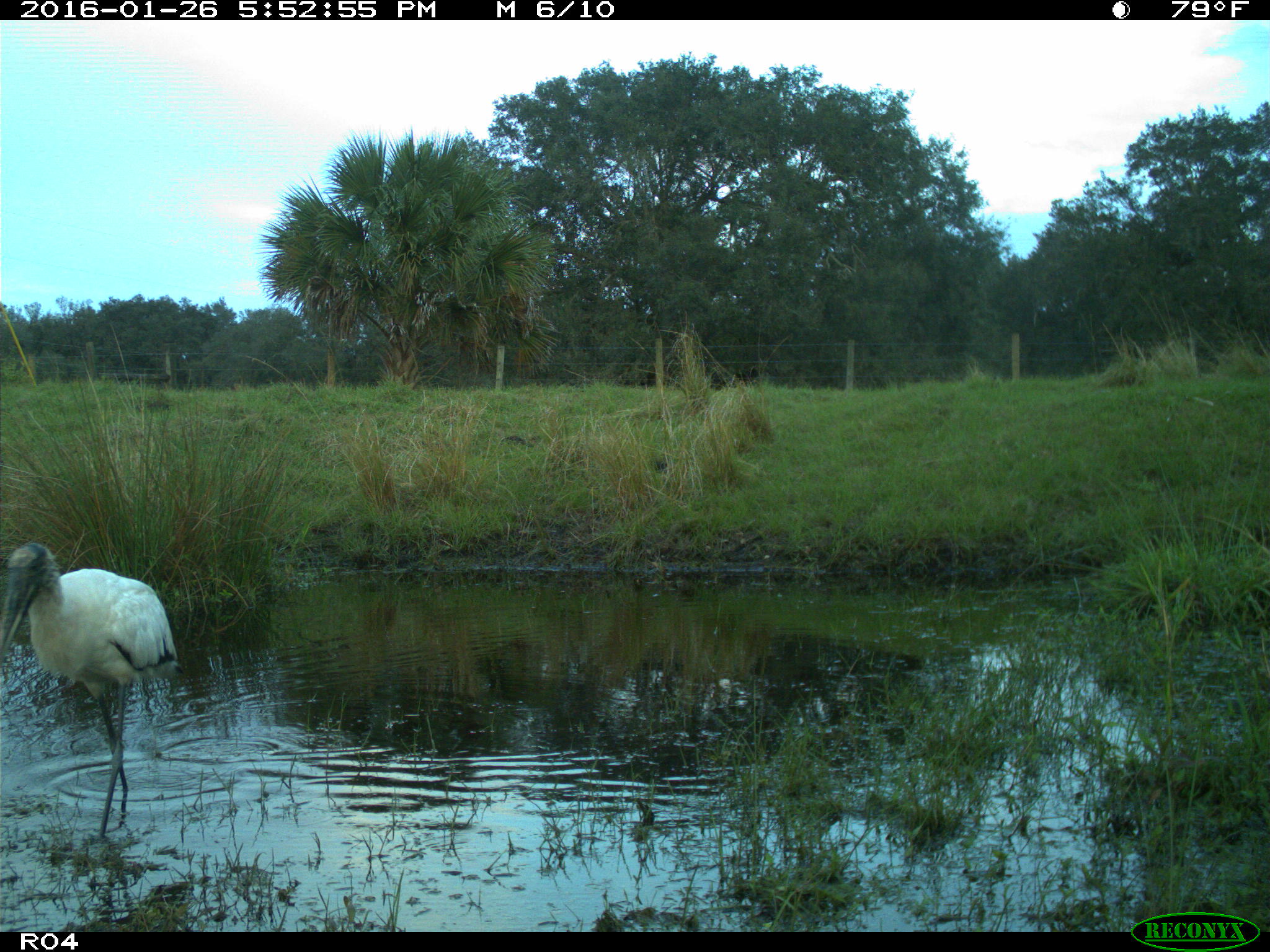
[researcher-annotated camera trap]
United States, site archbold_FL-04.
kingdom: Animalia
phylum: Chordata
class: Aves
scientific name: Aves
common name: birds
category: unidentified bird